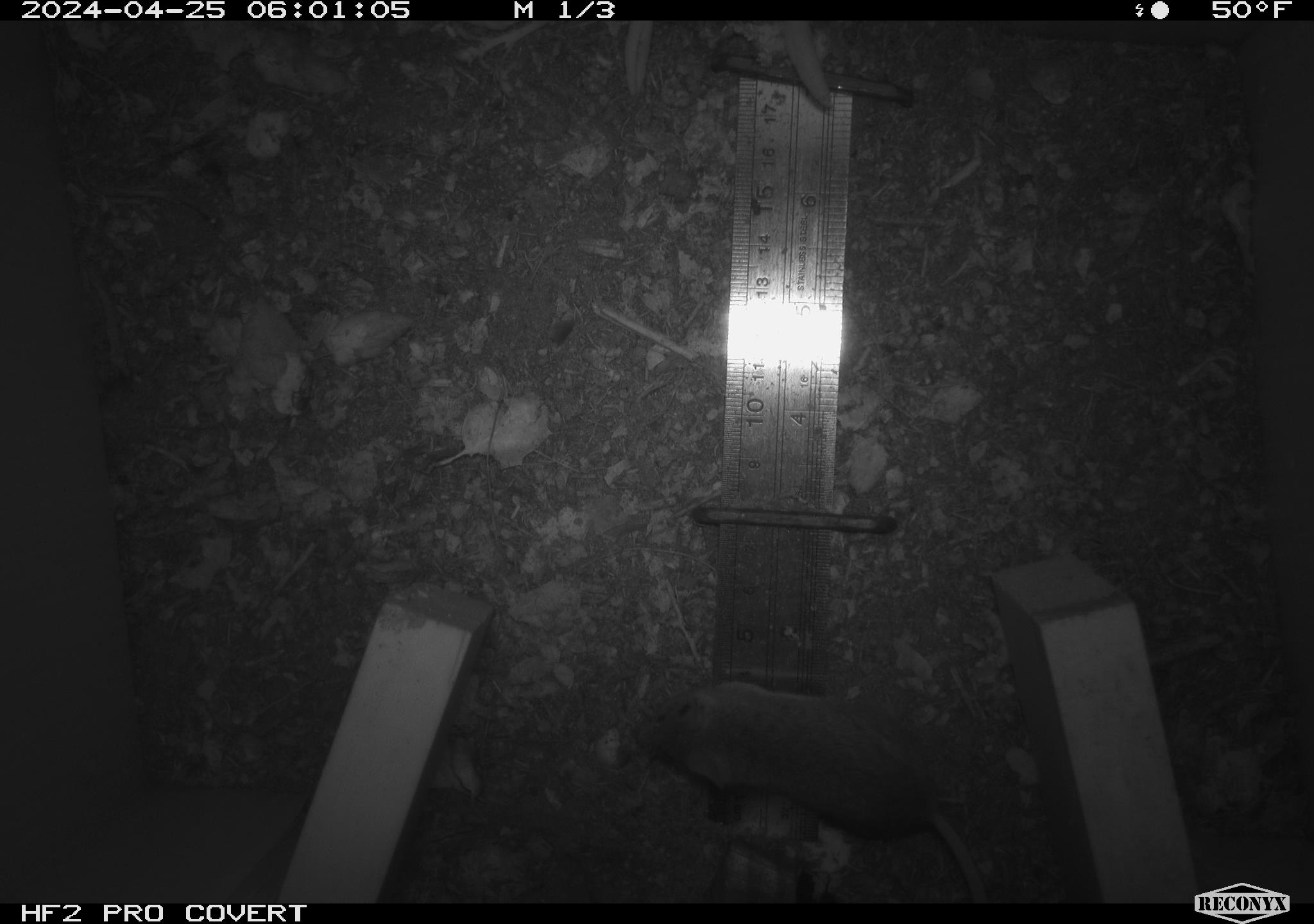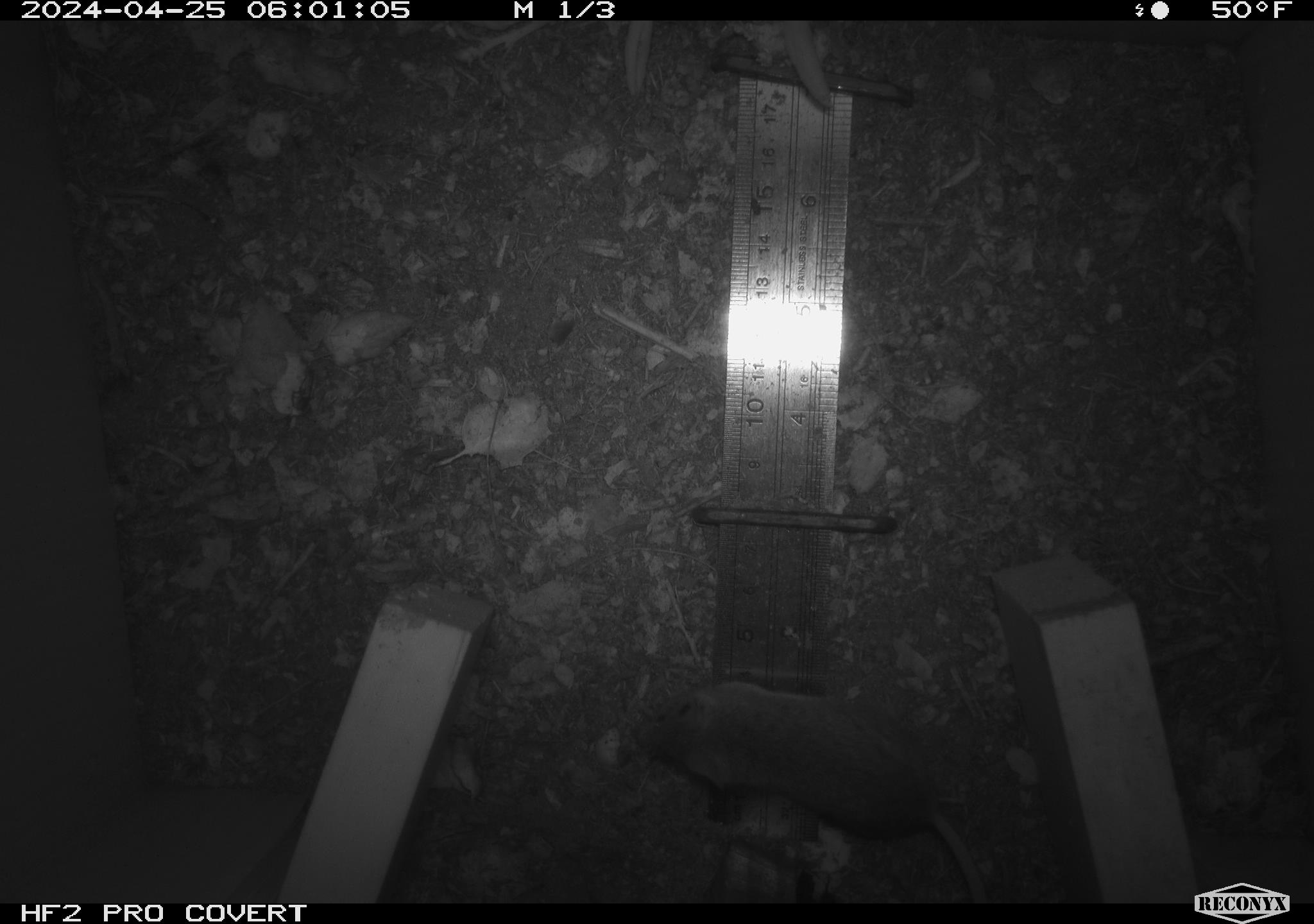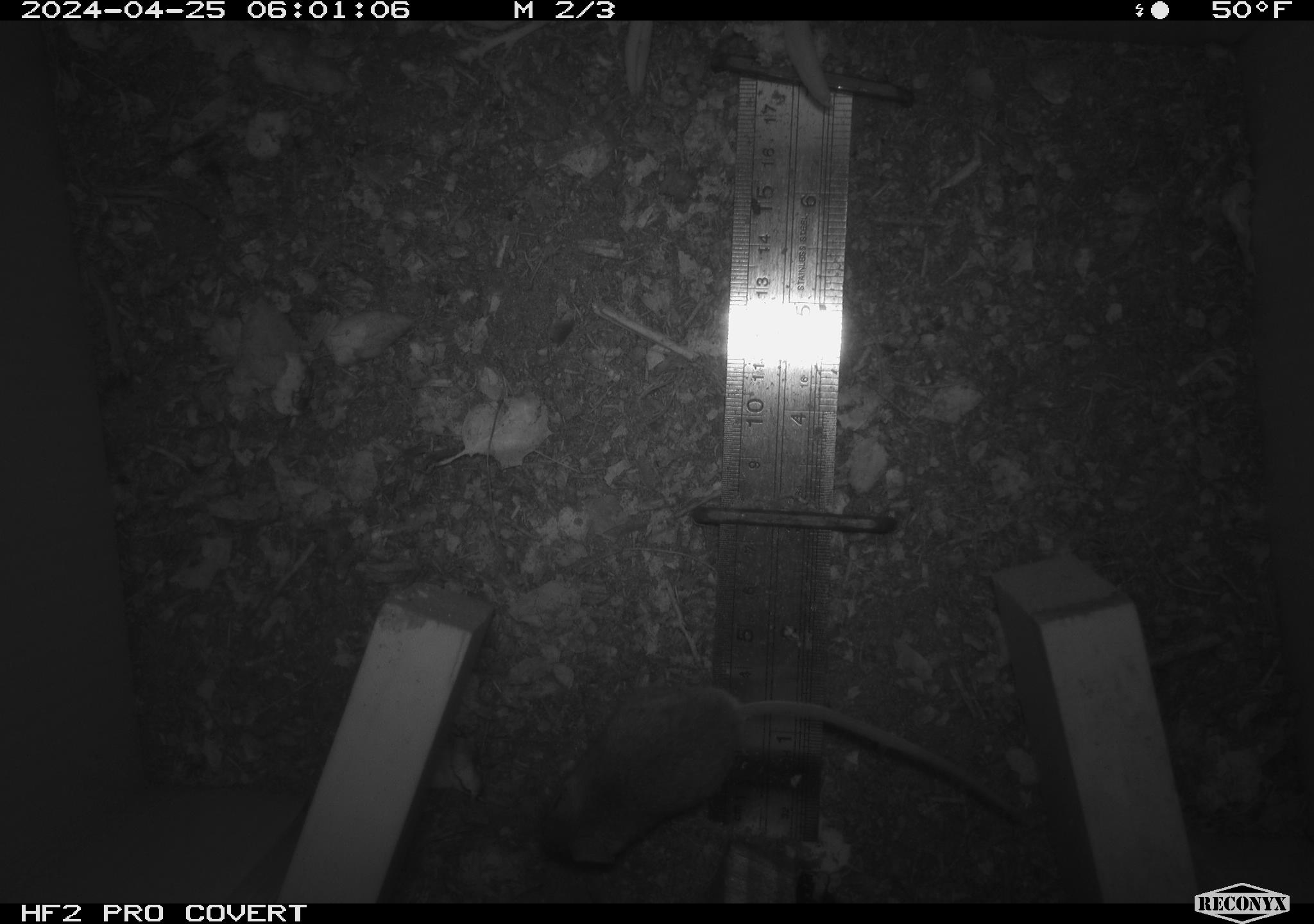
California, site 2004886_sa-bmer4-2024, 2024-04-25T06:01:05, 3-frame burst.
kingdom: Animalia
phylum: Chordata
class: Mammalia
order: Rodentia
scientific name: Rodentia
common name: mouse species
Mouse species (Rodentia).